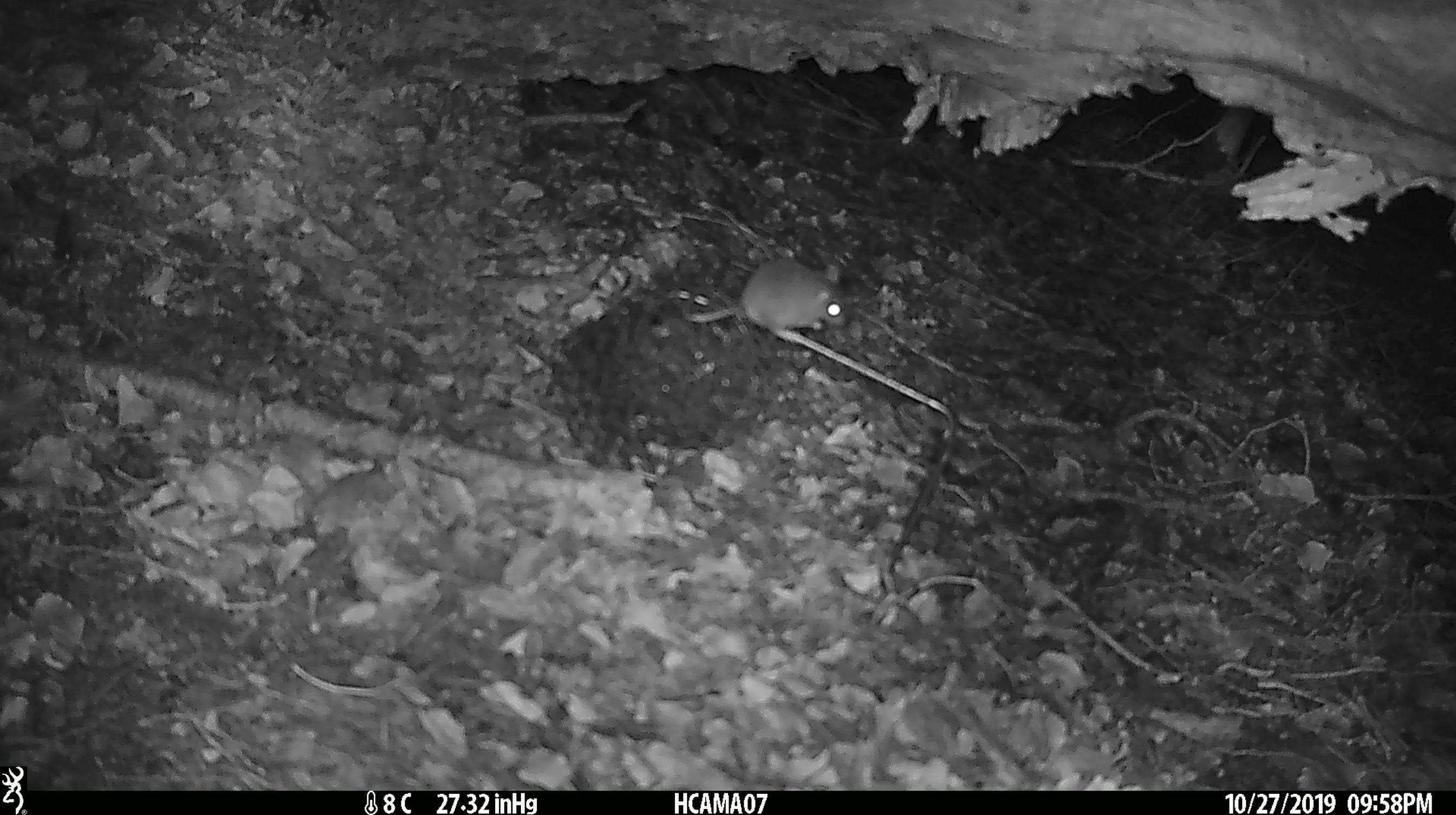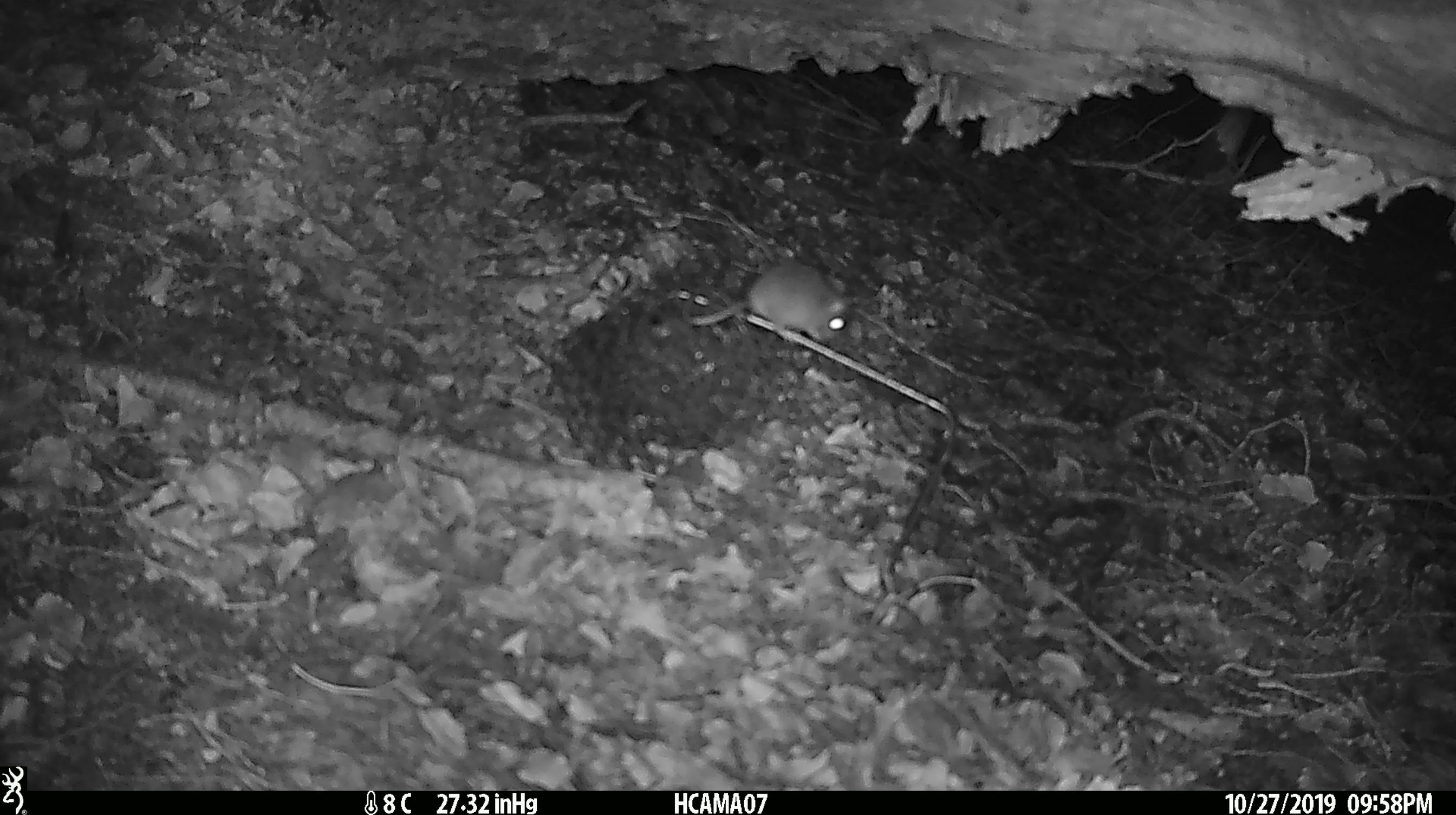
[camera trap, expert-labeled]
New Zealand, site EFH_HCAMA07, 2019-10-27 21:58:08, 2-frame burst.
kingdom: Animalia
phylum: Chordata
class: Mammalia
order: Rodentia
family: Muridae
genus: Mus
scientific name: Mus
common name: mouse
Mouse (Mus).